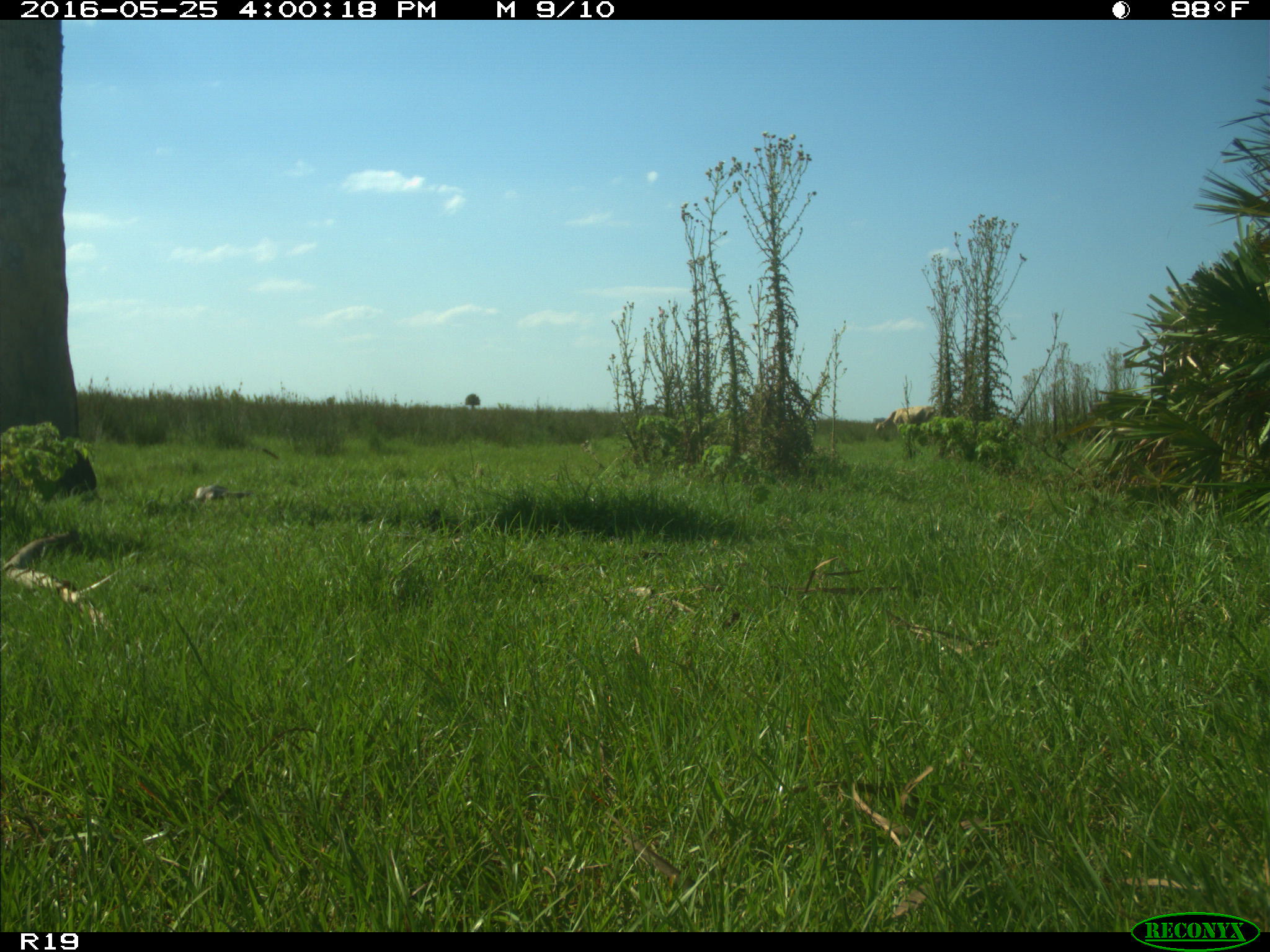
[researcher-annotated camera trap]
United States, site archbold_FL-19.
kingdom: Animalia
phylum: Chordata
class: Mammalia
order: Artiodactyla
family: Bovidae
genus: Bos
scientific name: Bos taurus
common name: domestic cow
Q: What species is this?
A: Bos taurus (domestic cow).